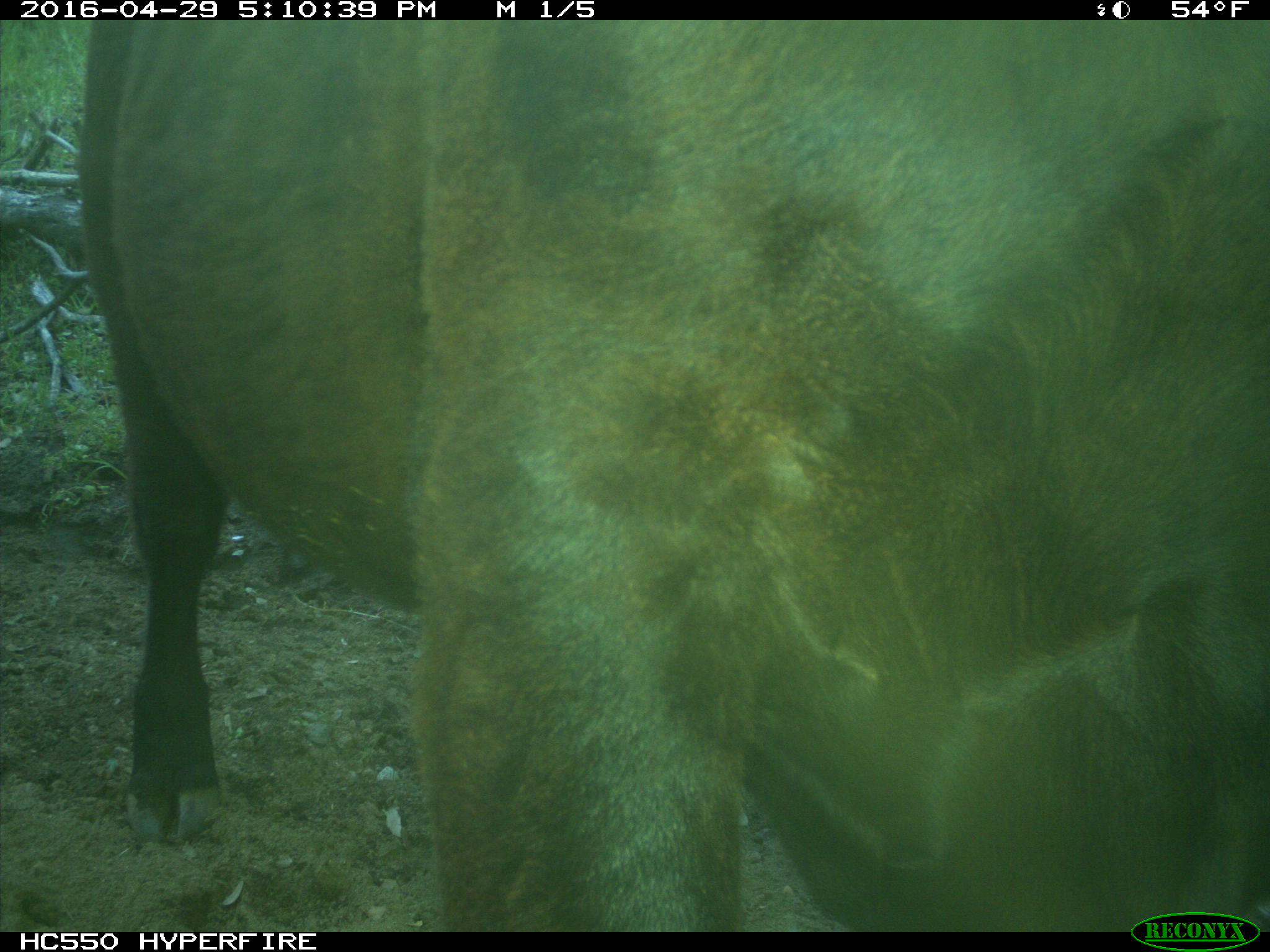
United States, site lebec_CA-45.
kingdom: Animalia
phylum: Chordata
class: Mammalia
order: Artiodactyla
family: Bovidae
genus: Bos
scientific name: Bos taurus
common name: domestic cow